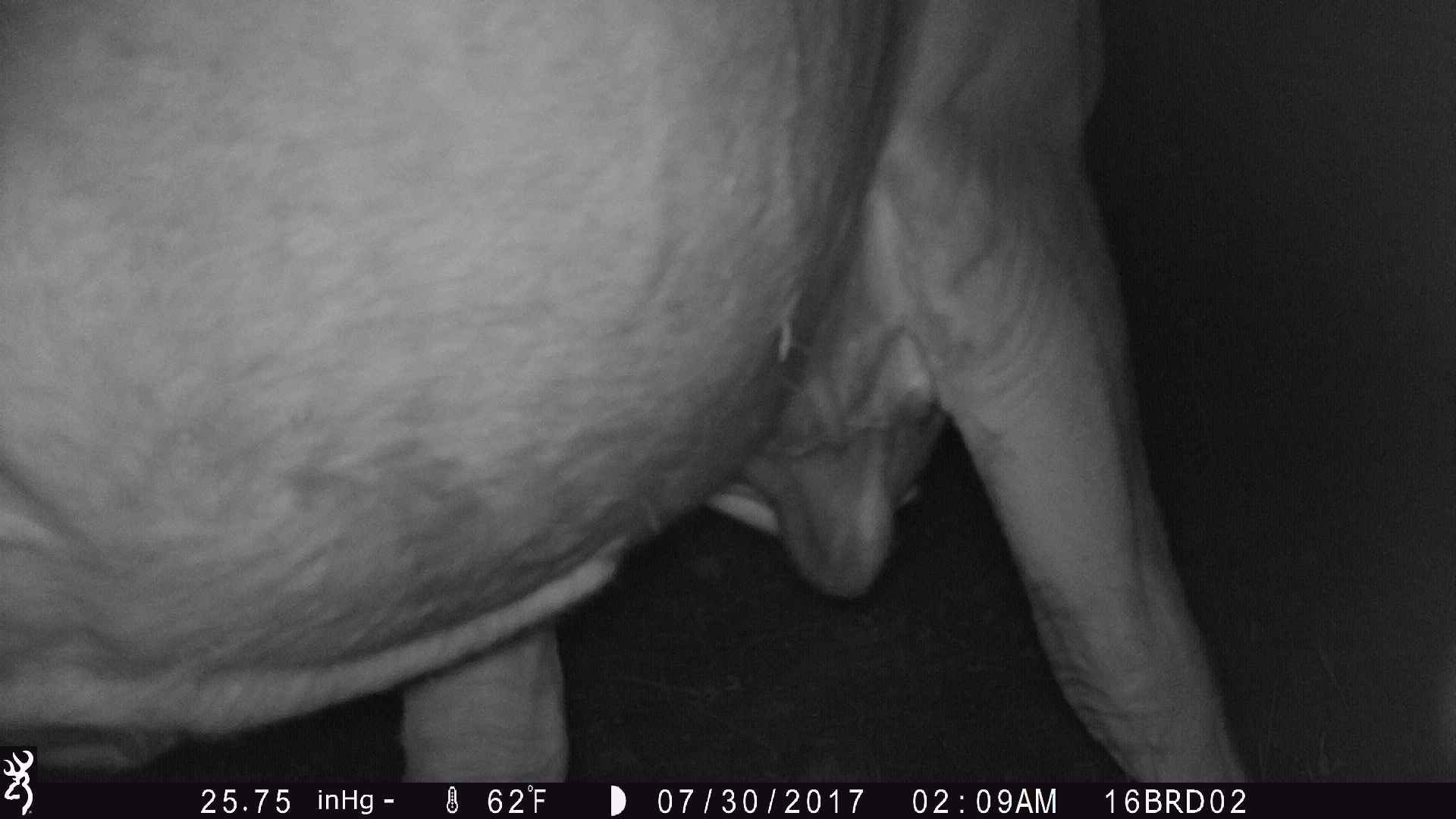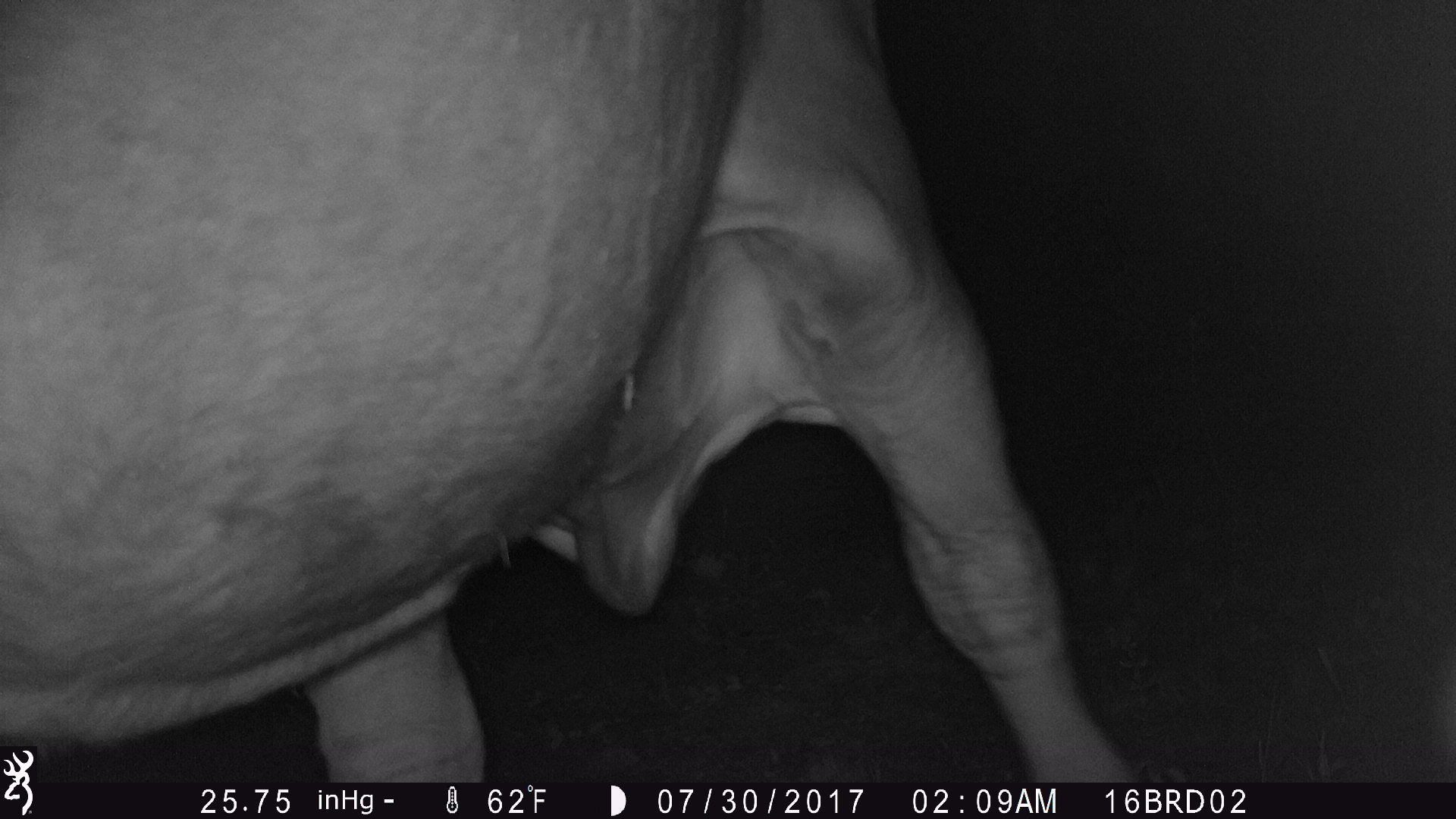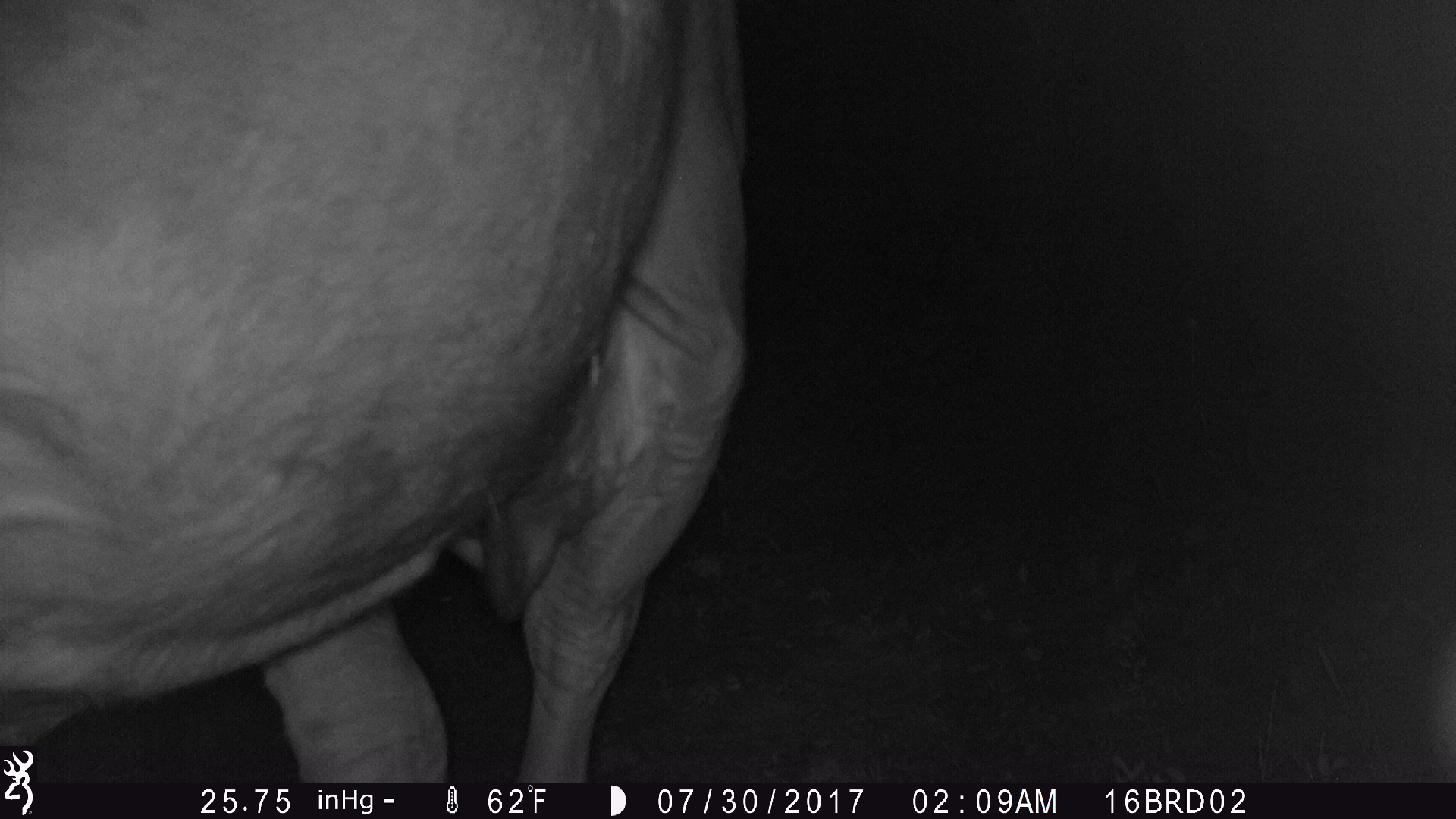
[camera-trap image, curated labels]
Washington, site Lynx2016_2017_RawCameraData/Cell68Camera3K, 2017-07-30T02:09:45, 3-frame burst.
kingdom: Animalia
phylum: Chordata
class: Mammalia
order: Artiodactyla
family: Bovidae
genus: Bos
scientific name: Bos taurus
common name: domestic cattle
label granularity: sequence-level